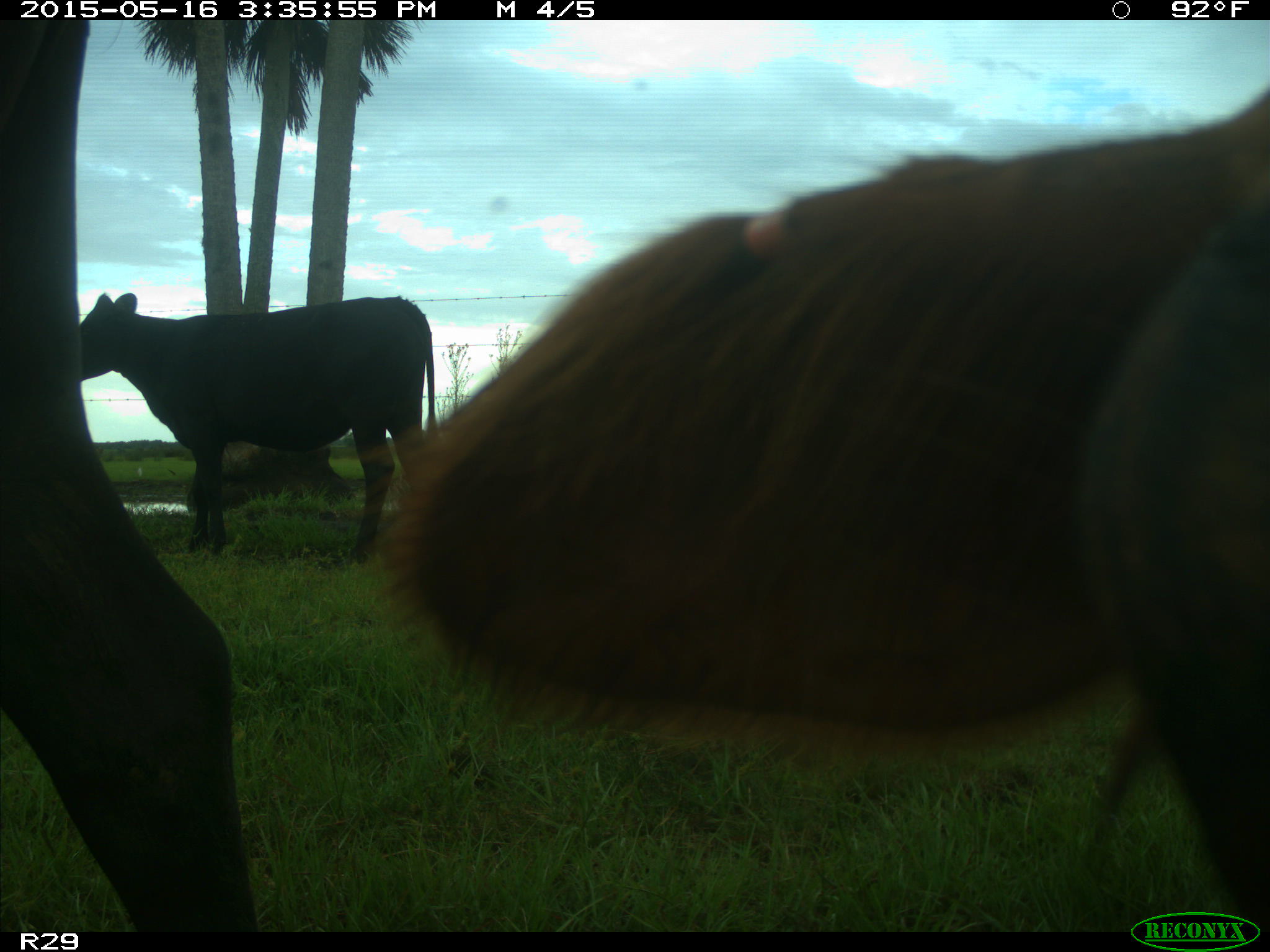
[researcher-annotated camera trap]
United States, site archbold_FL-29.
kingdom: Animalia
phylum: Chordata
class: Mammalia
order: Artiodactyla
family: Bovidae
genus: Bos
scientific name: Bos taurus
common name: domestic cow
Bos taurus (domestic cow).